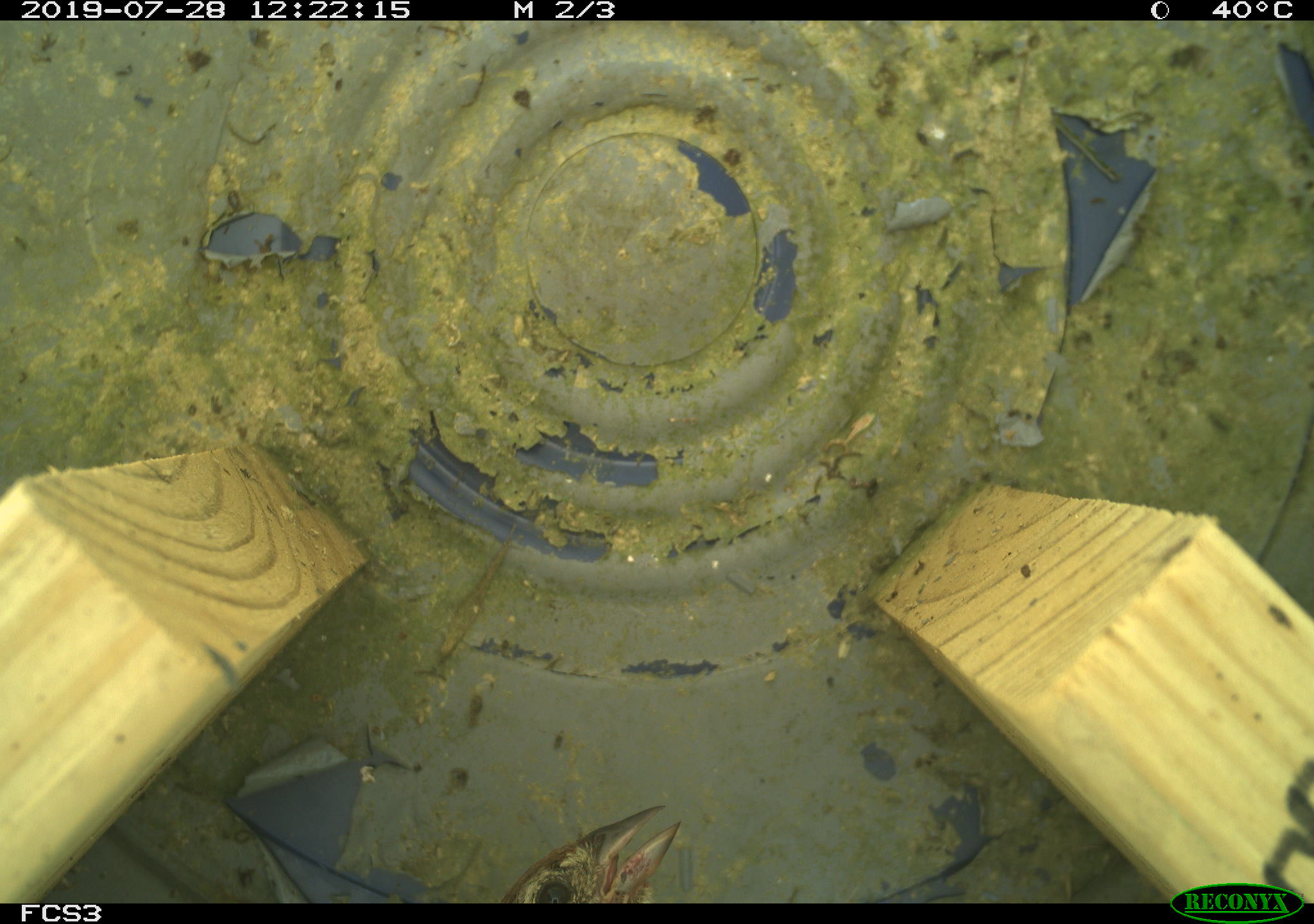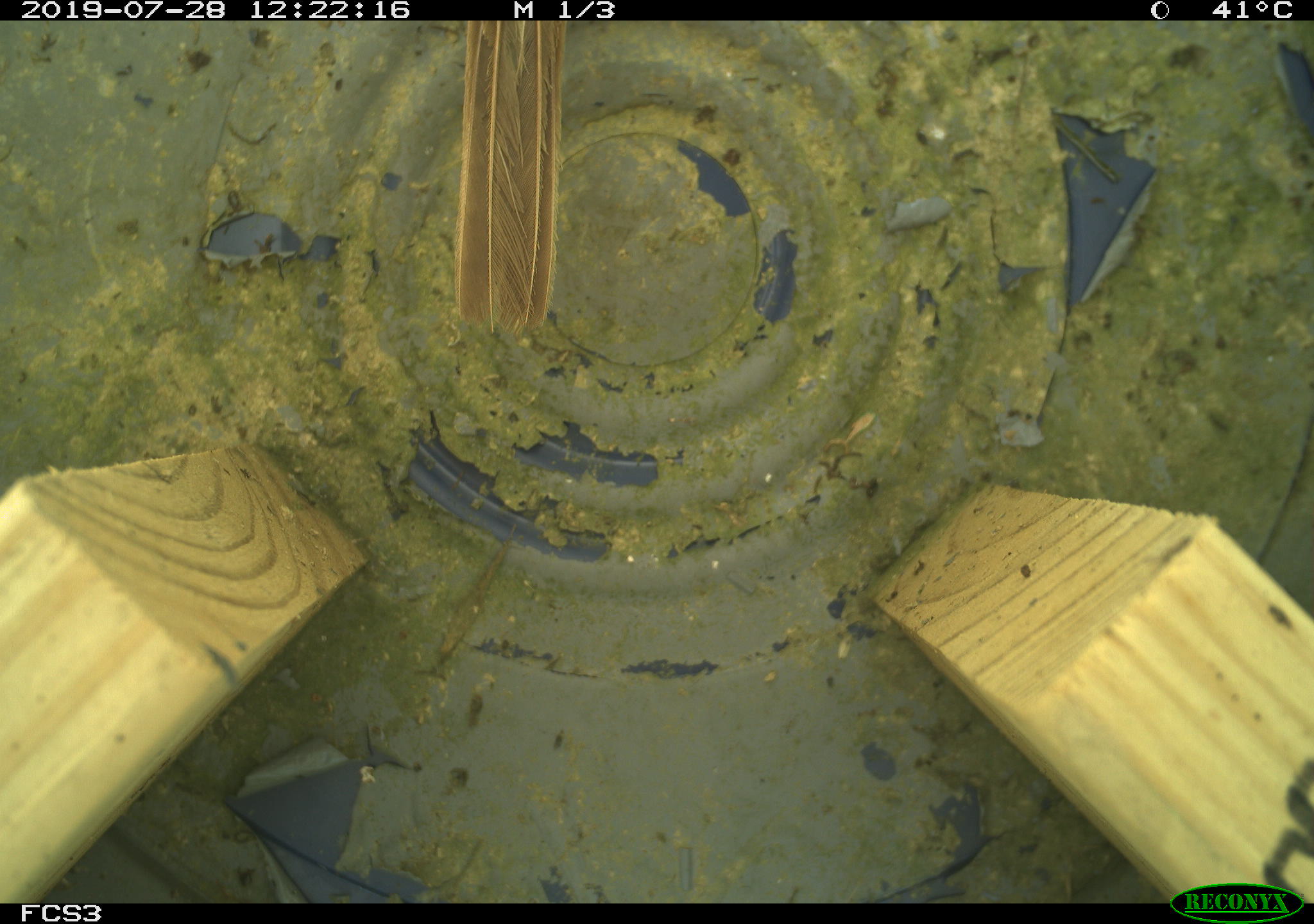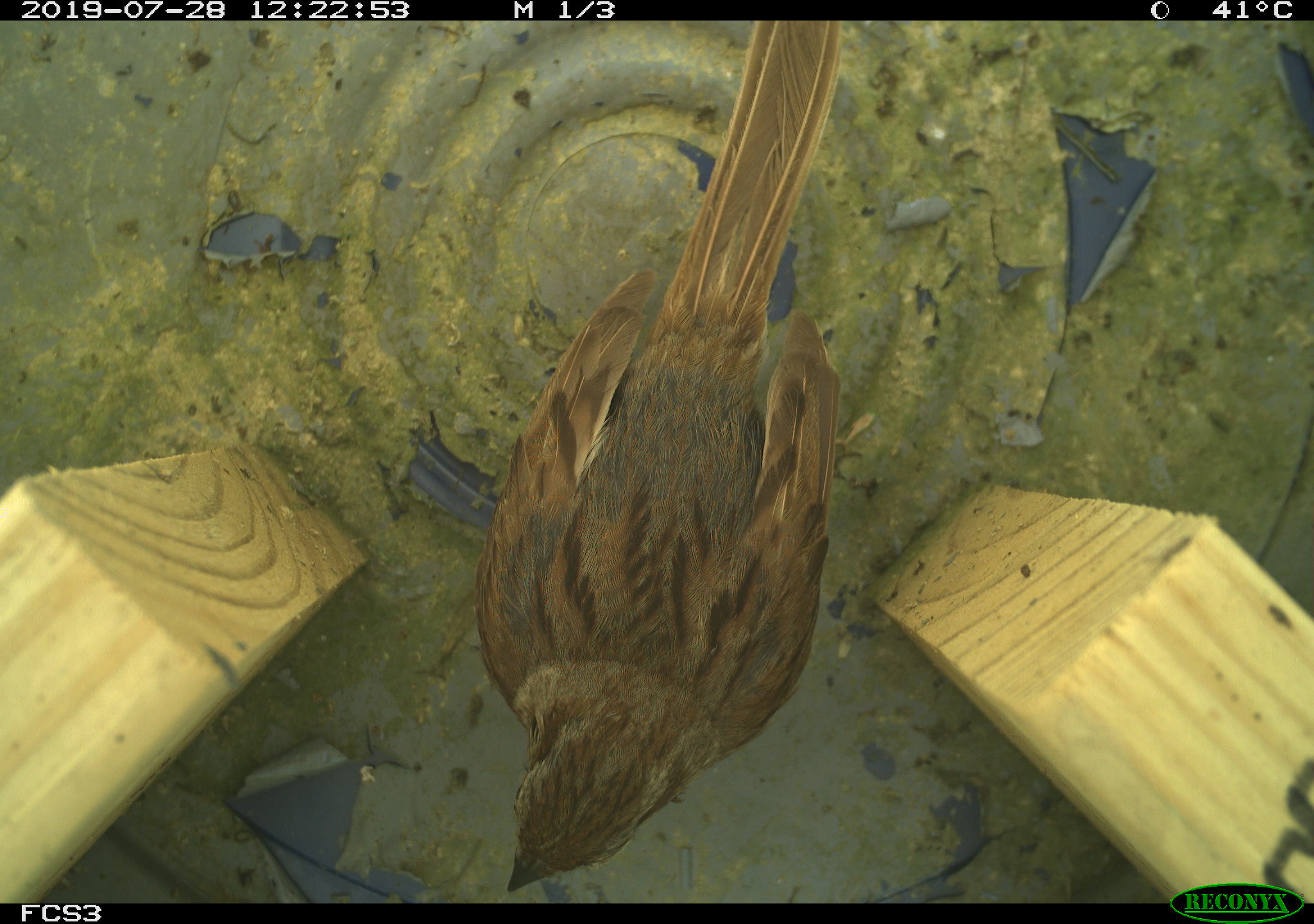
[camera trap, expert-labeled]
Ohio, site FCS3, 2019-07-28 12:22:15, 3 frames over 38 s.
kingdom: Animalia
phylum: Chordata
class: Aves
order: Passeriformes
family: Passerellidae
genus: Melospiza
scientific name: Melospiza melodia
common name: song sparrow